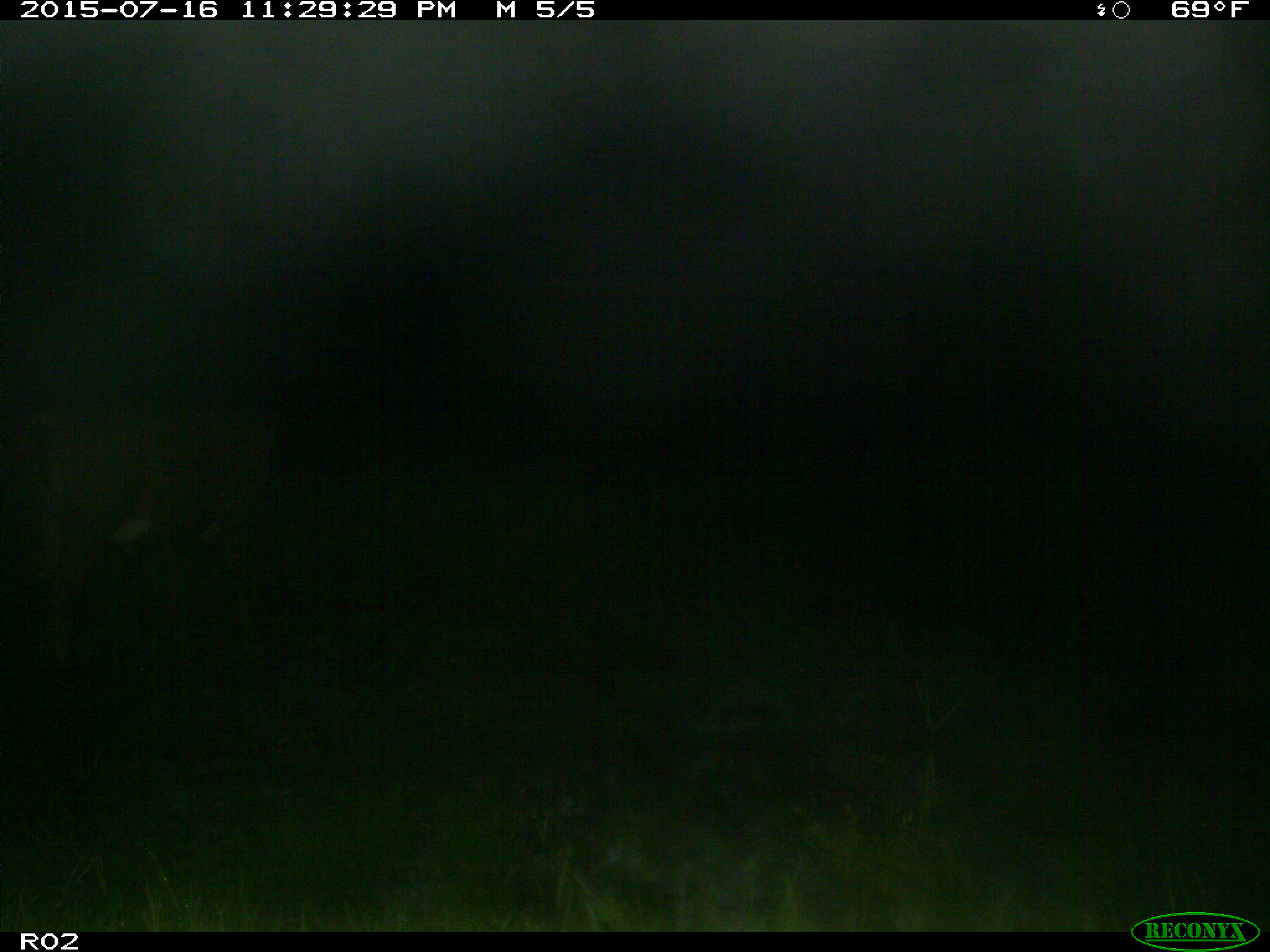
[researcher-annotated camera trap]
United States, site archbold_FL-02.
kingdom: Animalia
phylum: Chordata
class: Mammalia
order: Artiodactyla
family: Bovidae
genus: Bos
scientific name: Bos taurus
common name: domestic cow